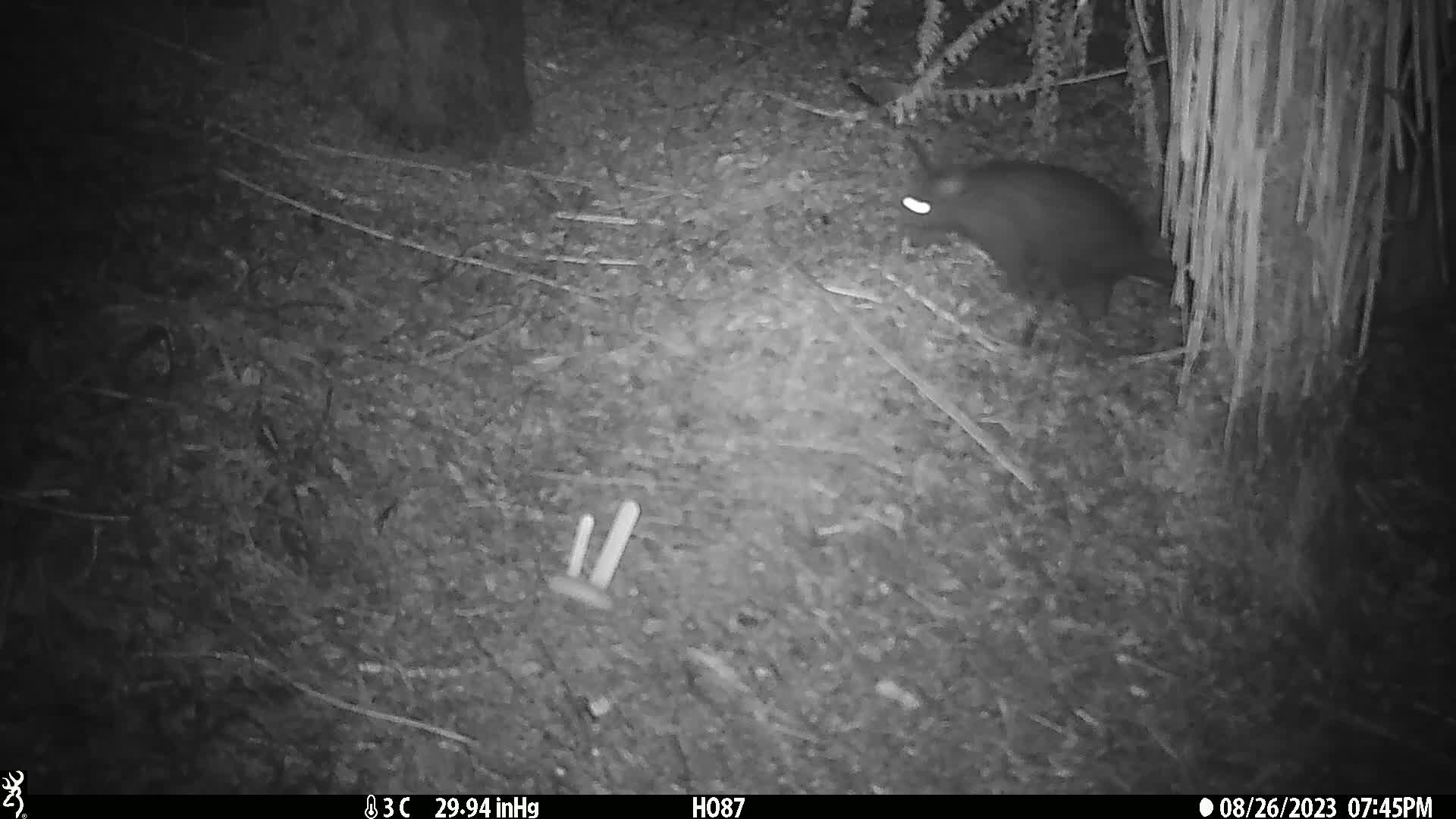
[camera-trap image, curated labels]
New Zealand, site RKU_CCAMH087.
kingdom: Animalia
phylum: Chordata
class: Mammalia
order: Diprotodontia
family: Phalangeridae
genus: Trichosurus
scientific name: Trichosurus vulpecula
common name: common brushtail possum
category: possum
Possum (common brushtail possum) (Trichosurus vulpecula).